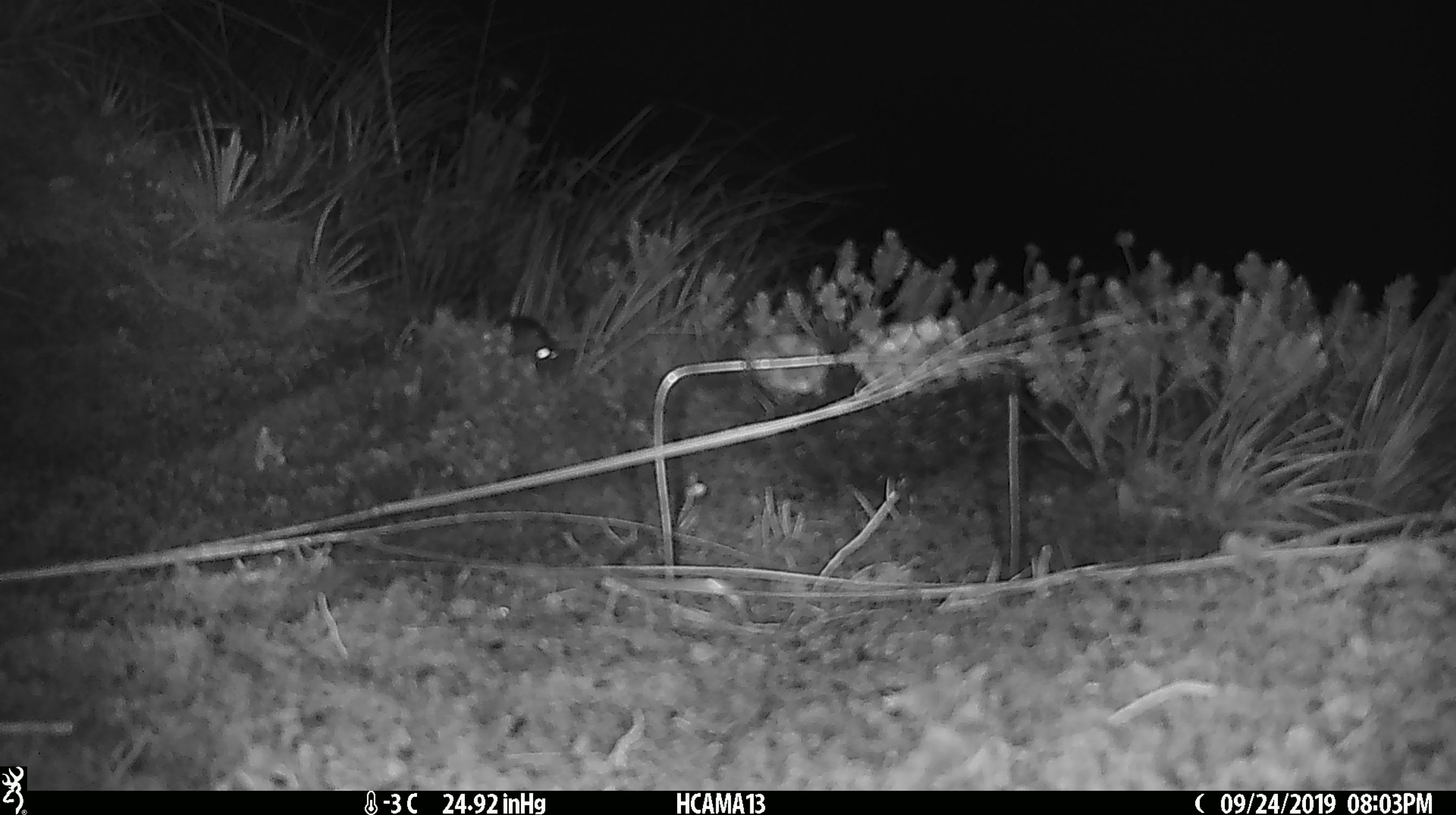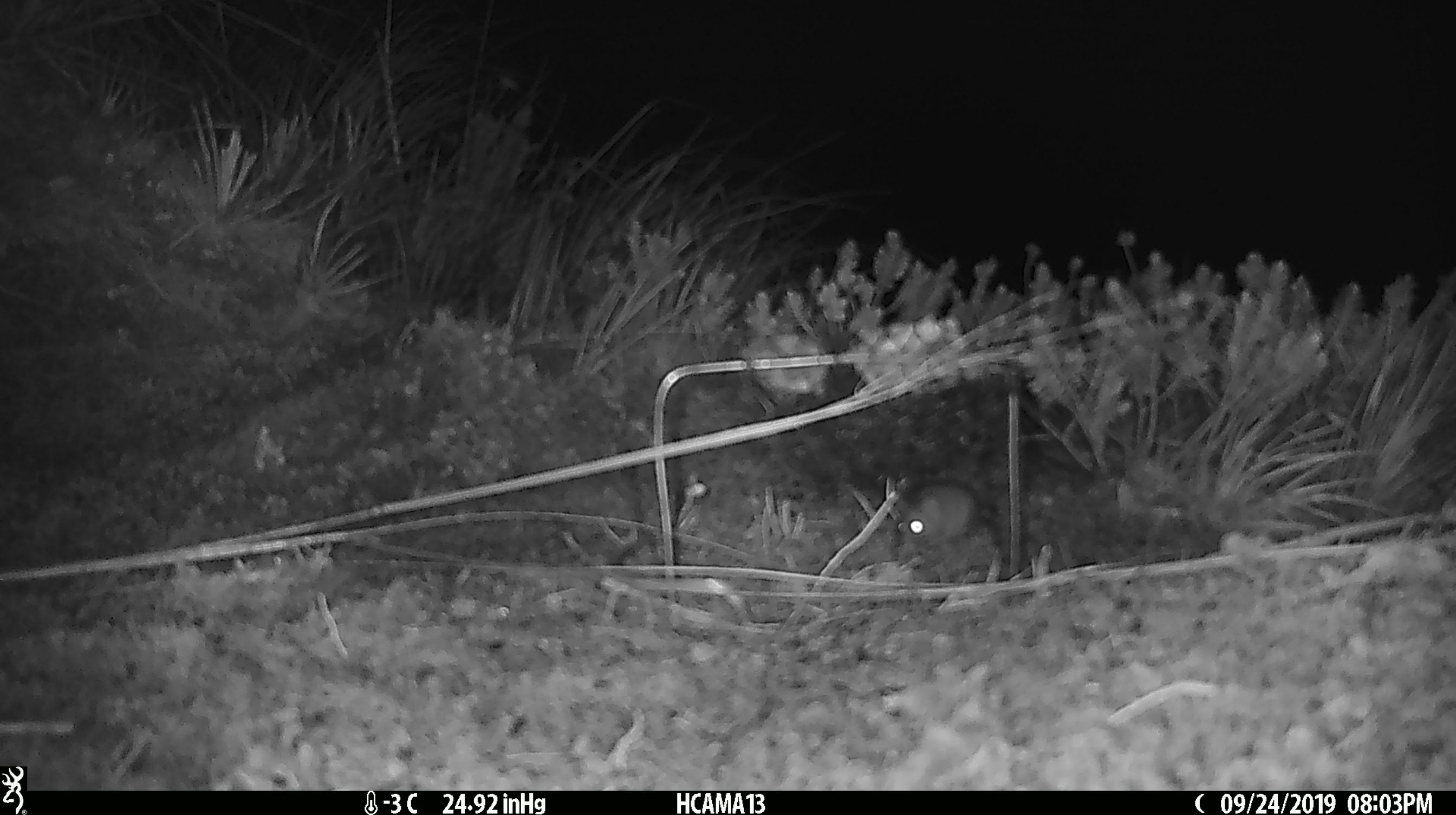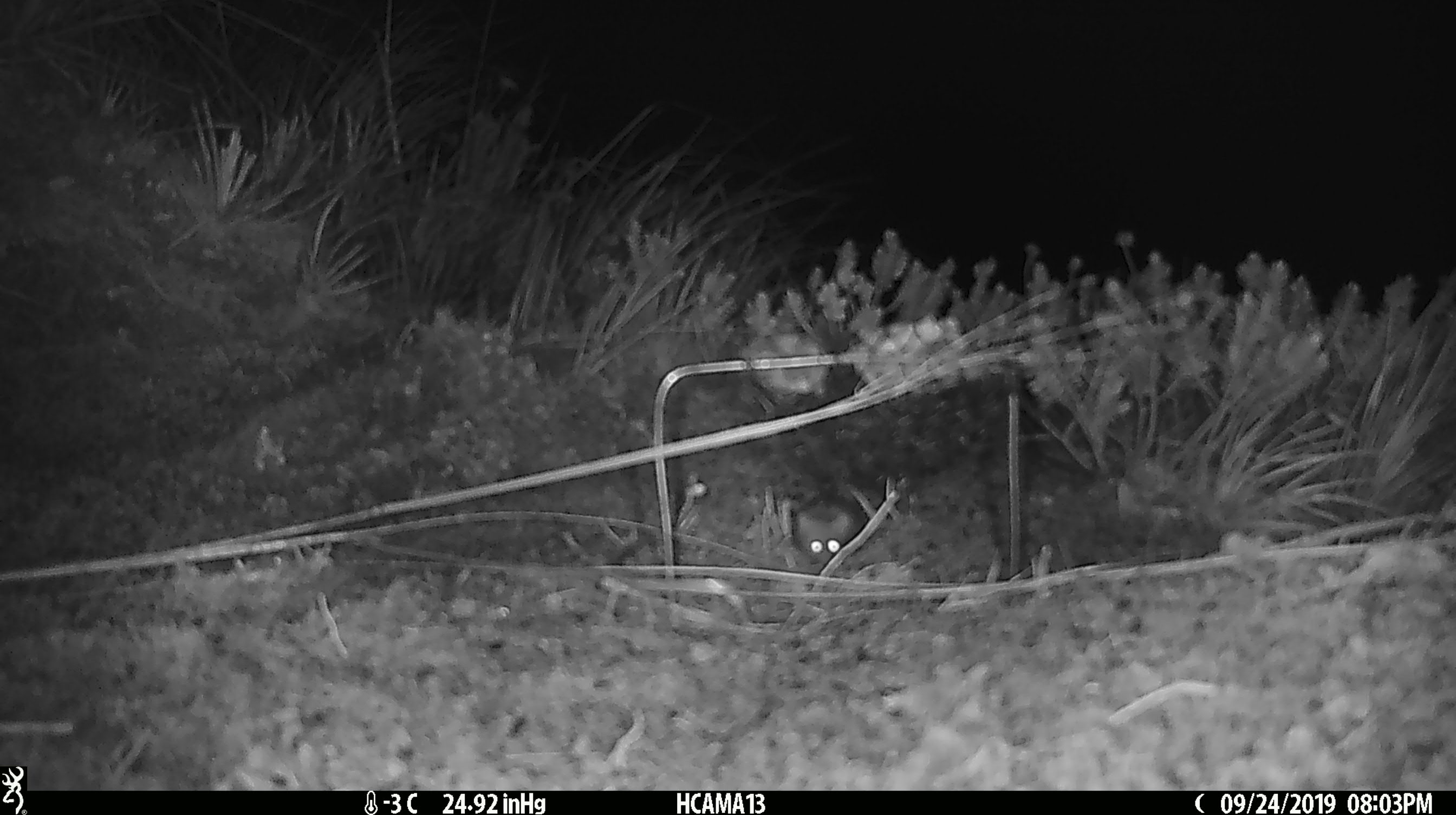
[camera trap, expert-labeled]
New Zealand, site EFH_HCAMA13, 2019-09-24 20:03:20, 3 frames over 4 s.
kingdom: Animalia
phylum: Chordata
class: Mammalia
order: Rodentia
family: Muridae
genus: Mus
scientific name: Mus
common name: mouse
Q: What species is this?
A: Mouse (Mus).